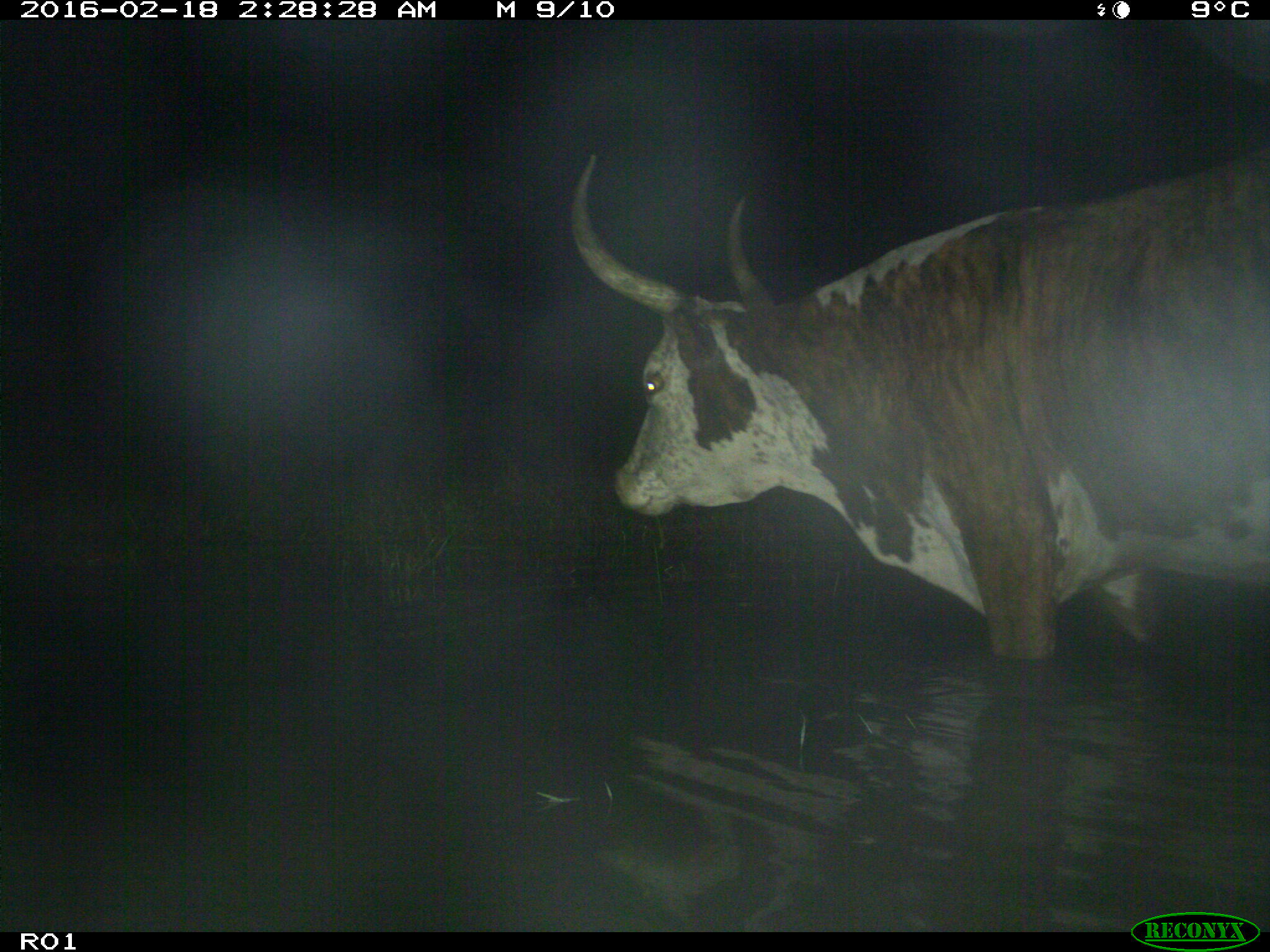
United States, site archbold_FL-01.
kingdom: Animalia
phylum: Chordata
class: Mammalia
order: Artiodactyla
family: Bovidae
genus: Bos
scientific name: Bos taurus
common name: domestic cow